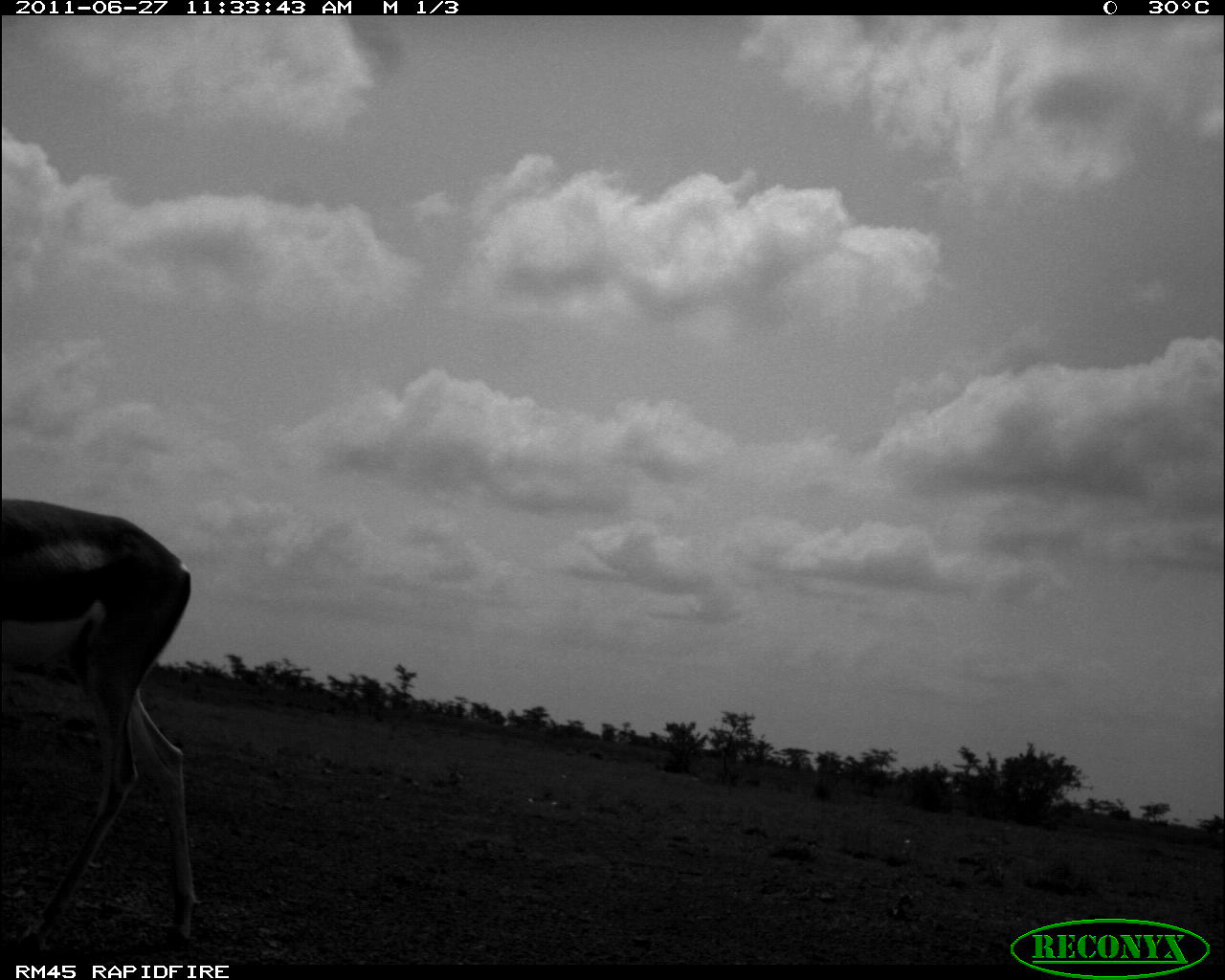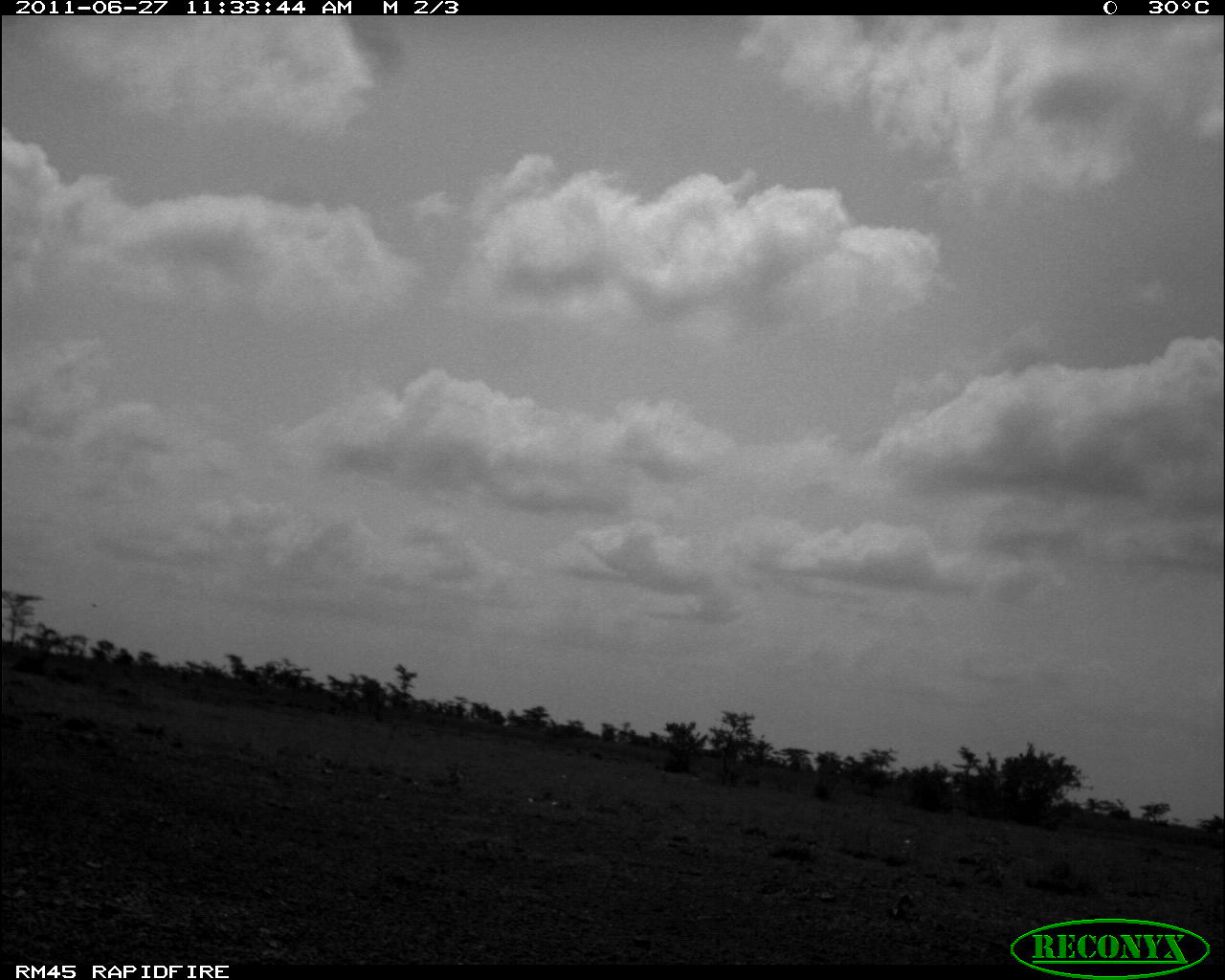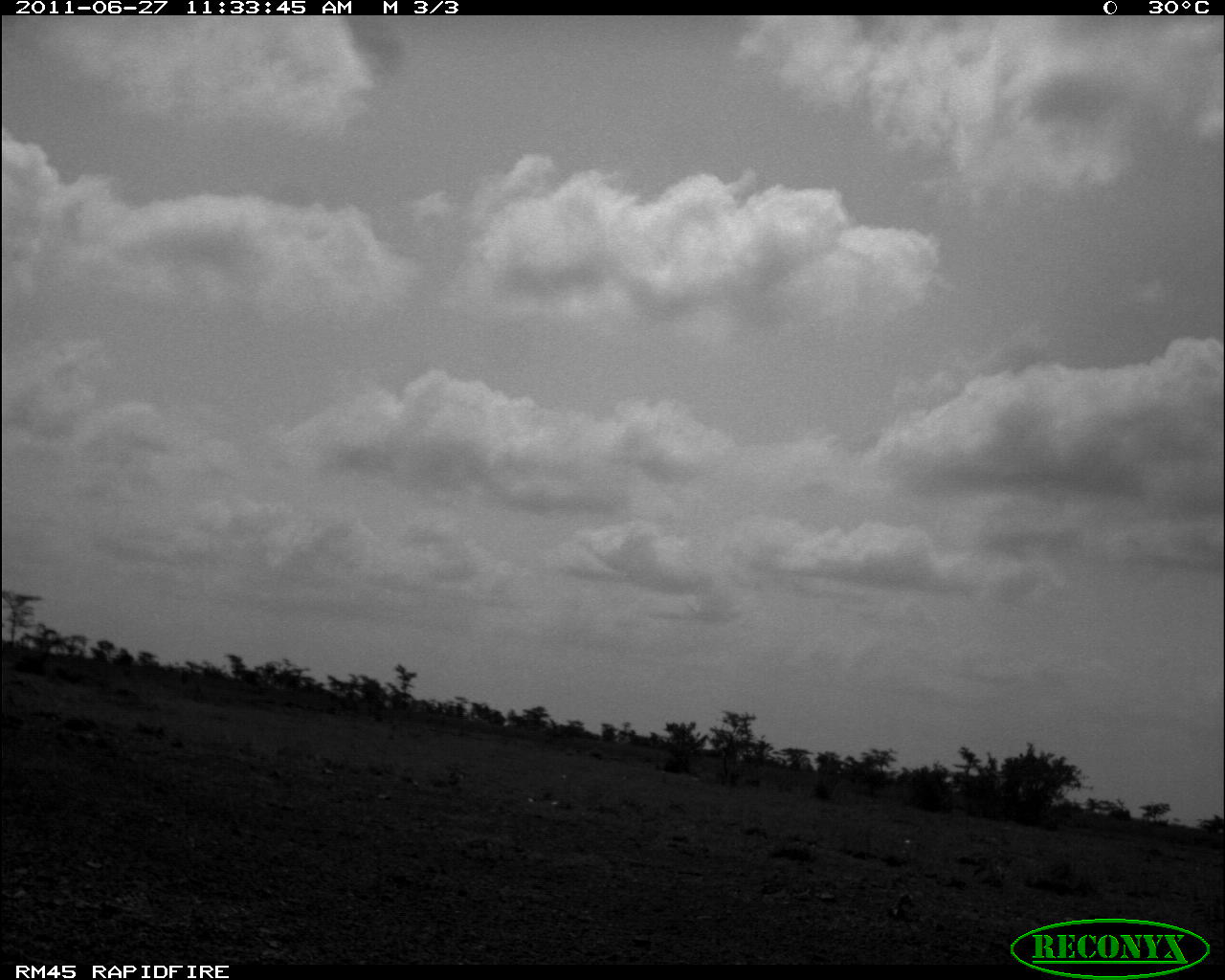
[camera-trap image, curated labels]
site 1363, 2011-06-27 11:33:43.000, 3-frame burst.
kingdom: Animalia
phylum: Chordata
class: Mammalia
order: Artiodactyla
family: Bovidae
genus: Nanger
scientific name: Nanger granti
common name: grant's gazelle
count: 1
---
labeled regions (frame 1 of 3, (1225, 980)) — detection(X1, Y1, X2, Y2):
nanger granti: detection(0, 492, 204, 955)